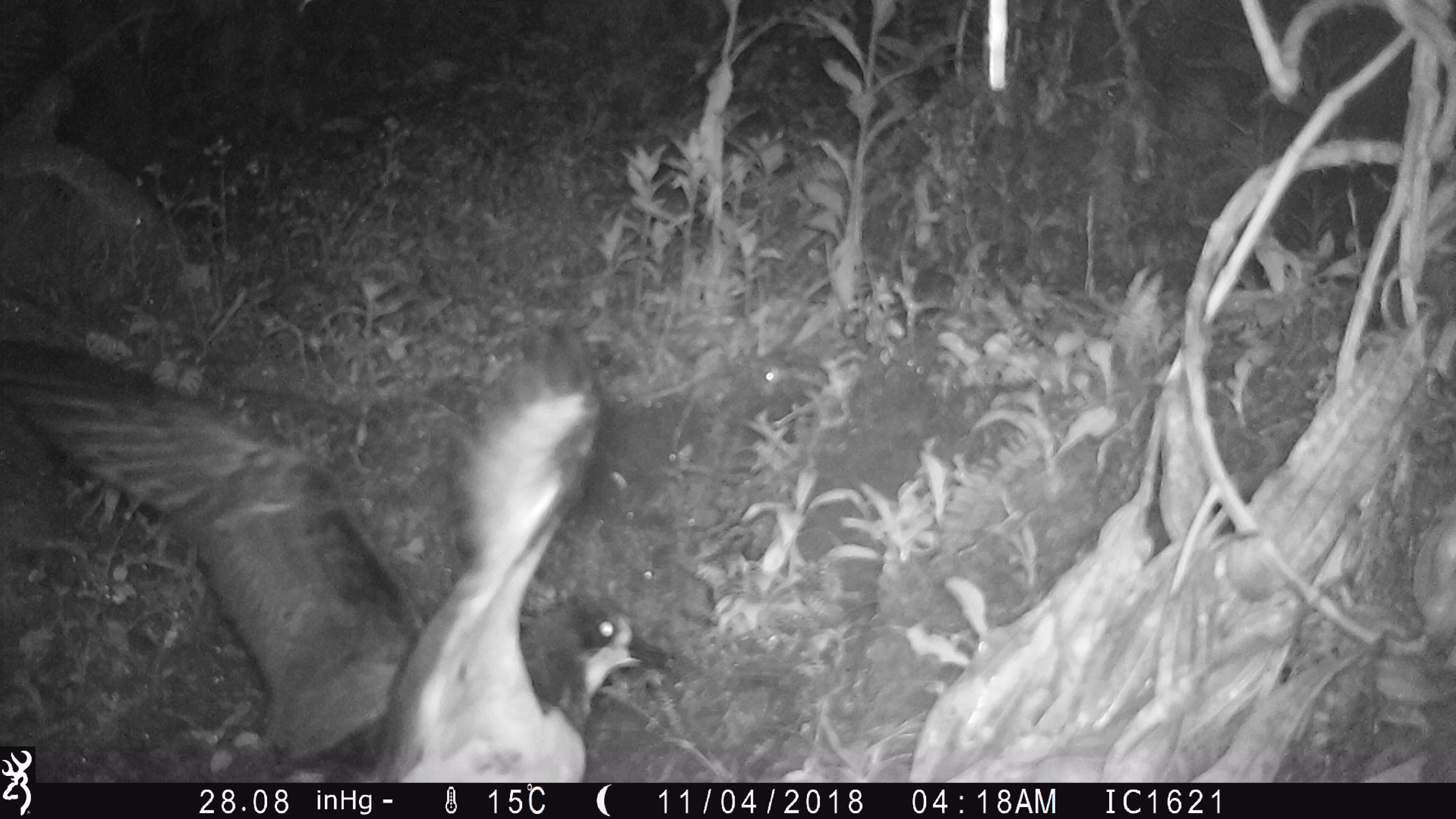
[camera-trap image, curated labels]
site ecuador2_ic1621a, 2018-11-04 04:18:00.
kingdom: Animalia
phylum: Chordata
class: Aves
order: Procellariiformes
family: Procellariidae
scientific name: Procellariidae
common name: petrel chick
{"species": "petrel chick (Procellariidae)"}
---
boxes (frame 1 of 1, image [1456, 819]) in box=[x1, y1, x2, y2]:
petrel chick: box=[8, 336, 693, 780]